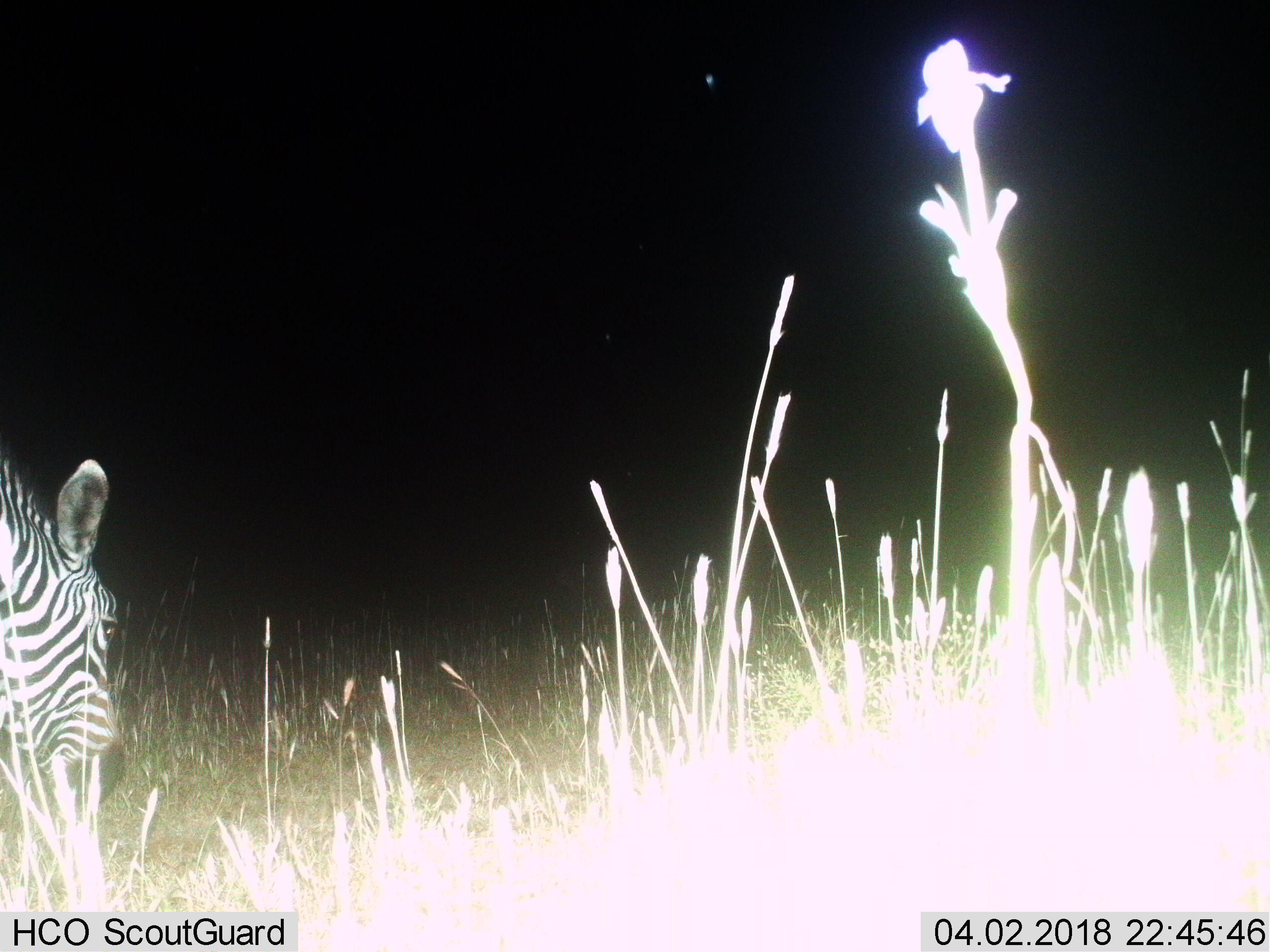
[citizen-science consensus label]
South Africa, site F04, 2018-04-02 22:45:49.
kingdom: Animalia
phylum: Chordata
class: Mammalia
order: Perissodactyla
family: Equidae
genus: Equus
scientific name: Equus zebra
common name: mountain zebra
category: zebramountain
Zebramountain (mountain zebra) (Equus zebra), count 1. Behavior (volunteer vote fractions): standing 29%, resting 0%, moving 14%, interacting 0%. Young present (vote fraction): 0%. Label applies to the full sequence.